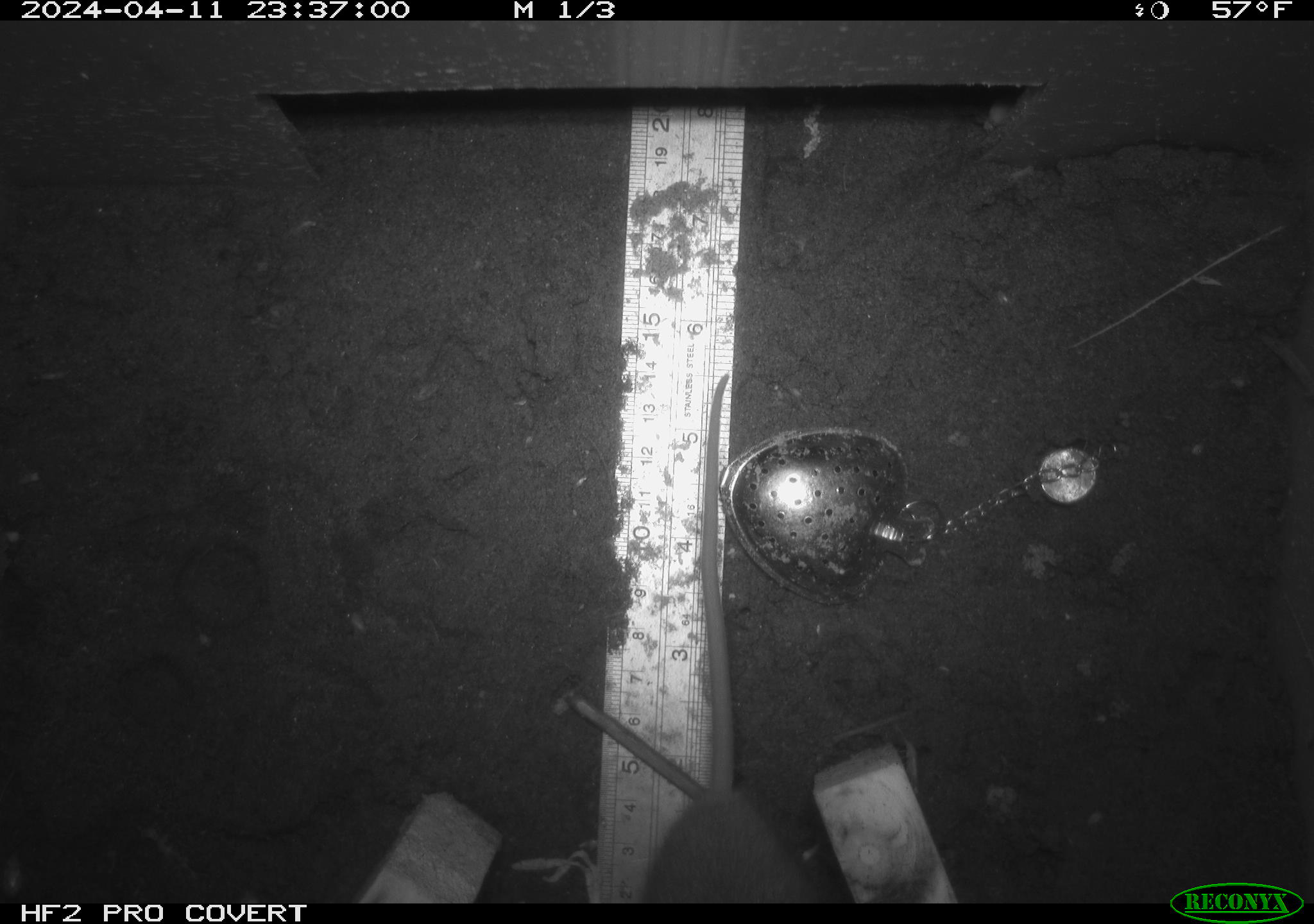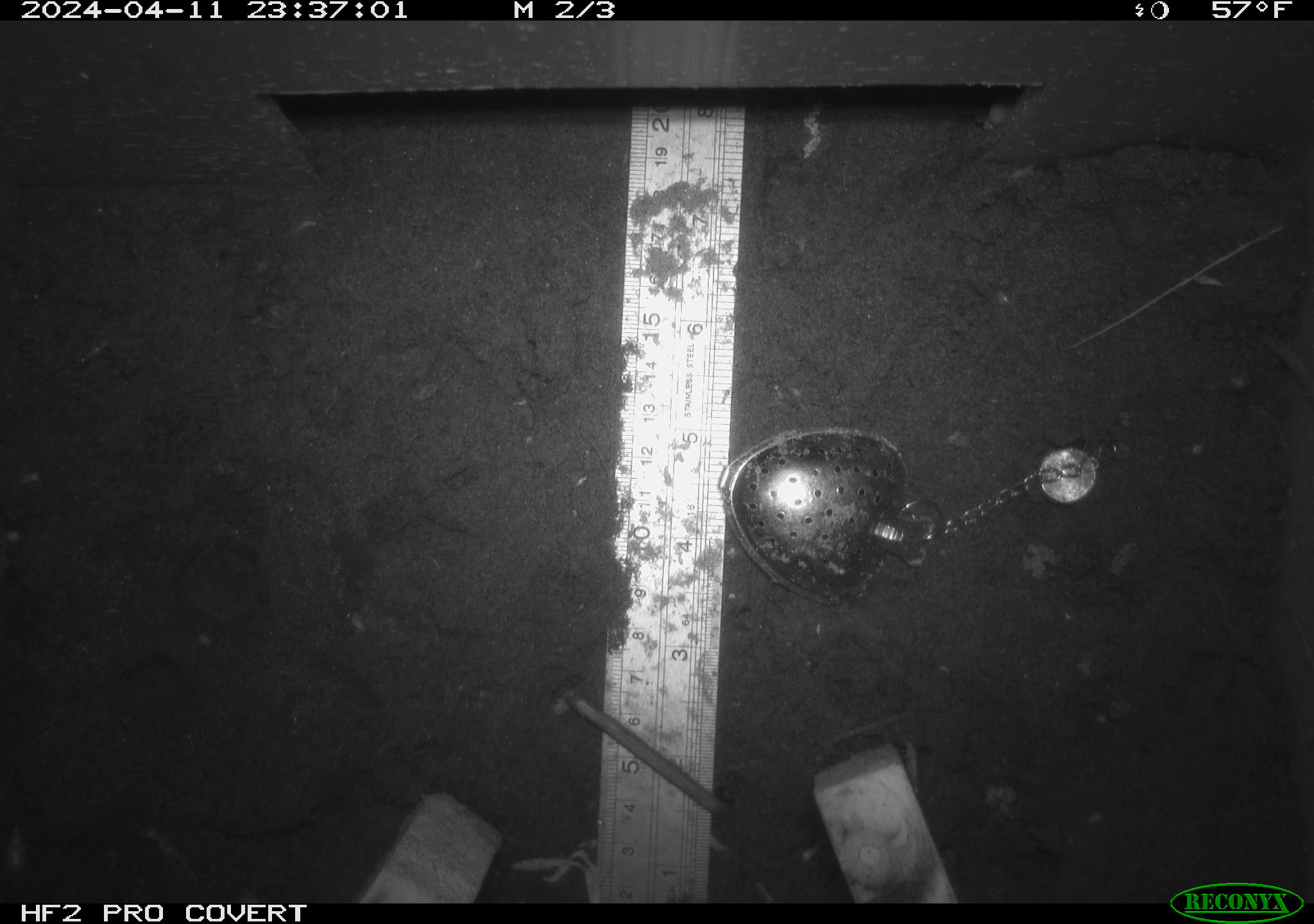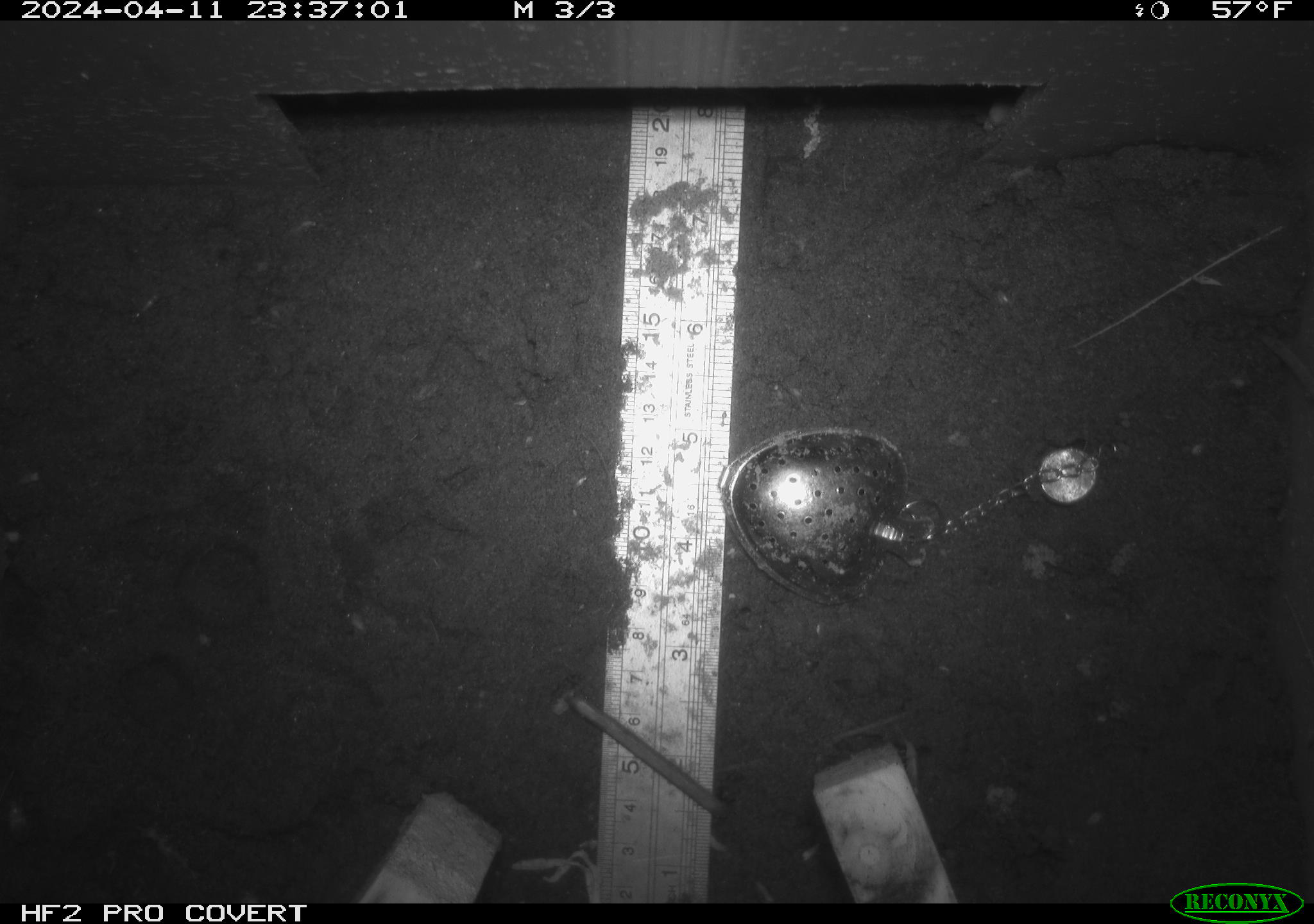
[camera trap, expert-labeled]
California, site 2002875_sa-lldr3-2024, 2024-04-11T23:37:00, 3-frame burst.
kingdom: Animalia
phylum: Chordata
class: Mammalia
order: Rodentia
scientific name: Rodentia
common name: rodent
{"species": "rodent (Rodentia)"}